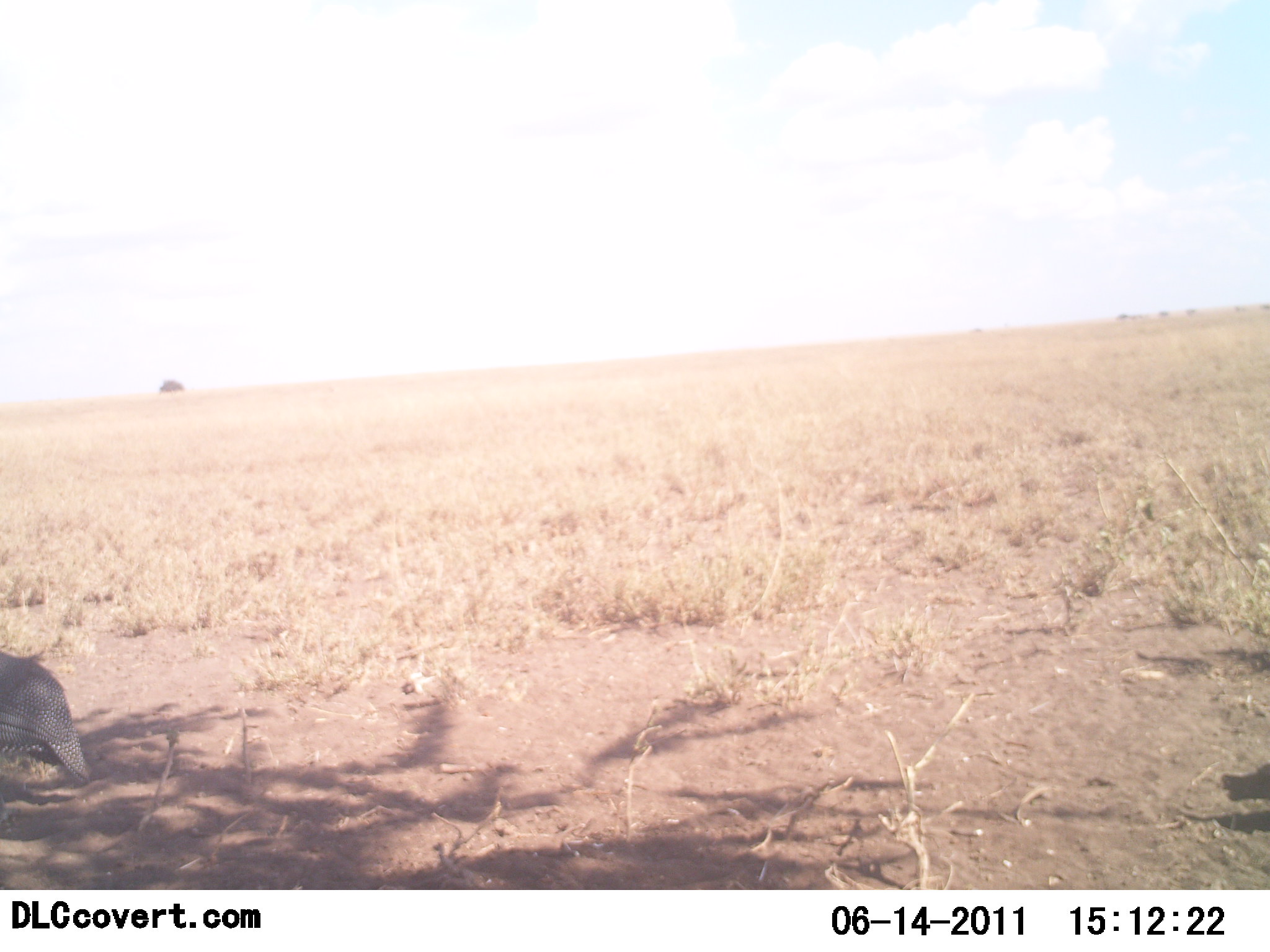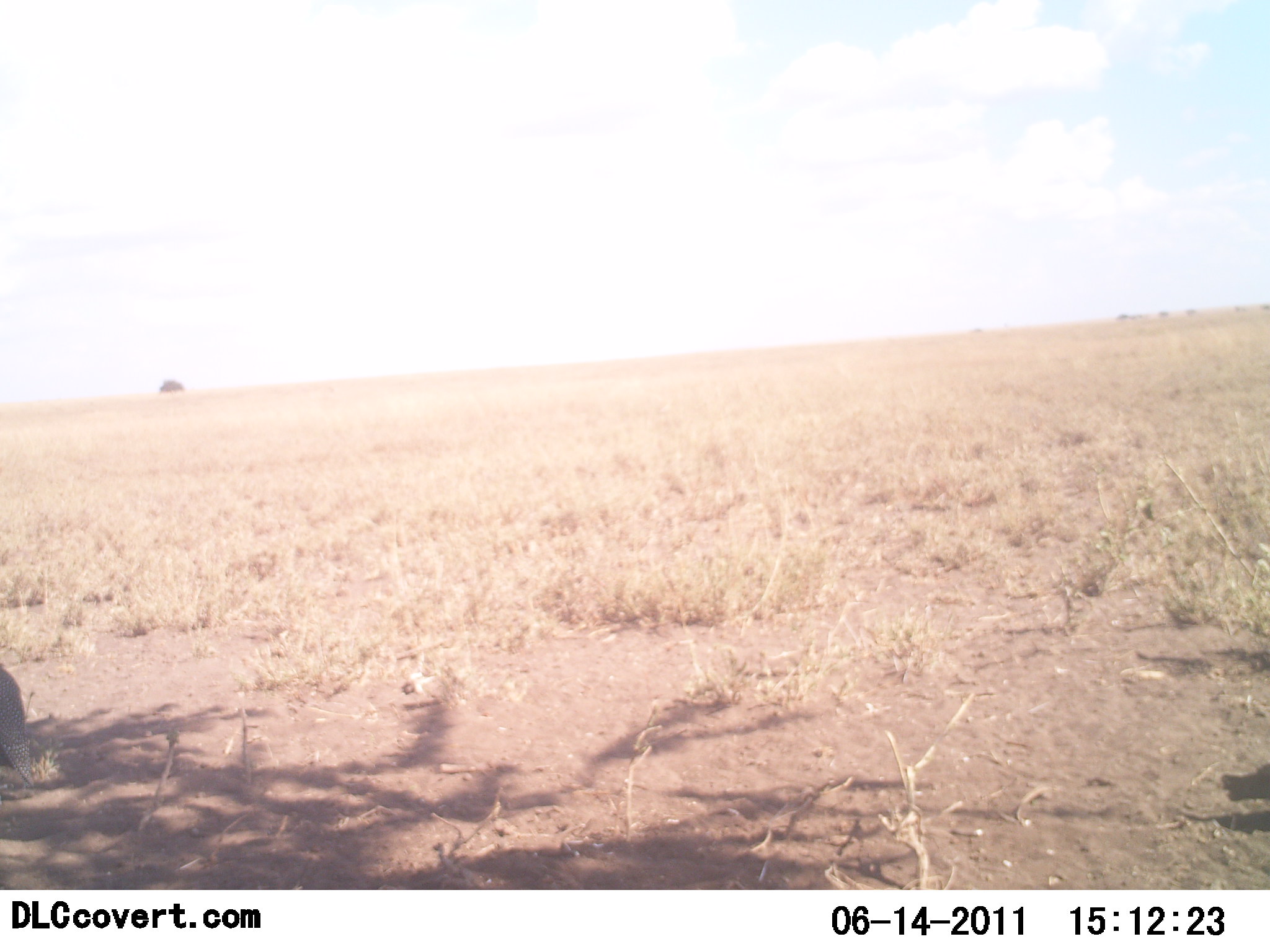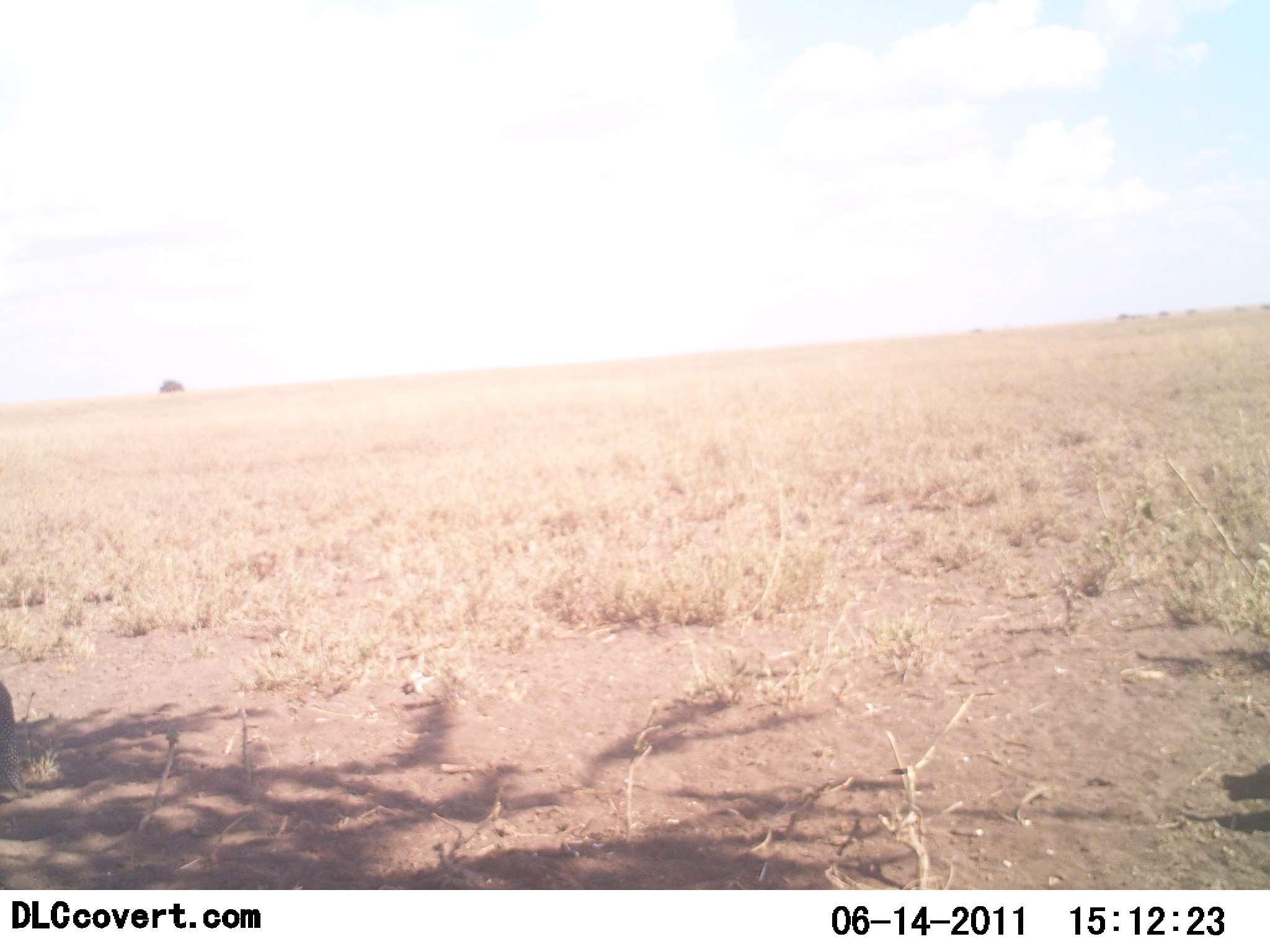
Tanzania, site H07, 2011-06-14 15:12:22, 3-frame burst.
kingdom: Animalia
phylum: Chordata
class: Aves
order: Galliformes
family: Numididae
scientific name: Numididae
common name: guinea fowl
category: guineafowl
Guineafowl (guinea fowl) (Numididae), count 1. Behavior (volunteer vote fractions): standing 36%, resting 0%, moving 64%, interacting 0%. Young present (vote fraction): 0%. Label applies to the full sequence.